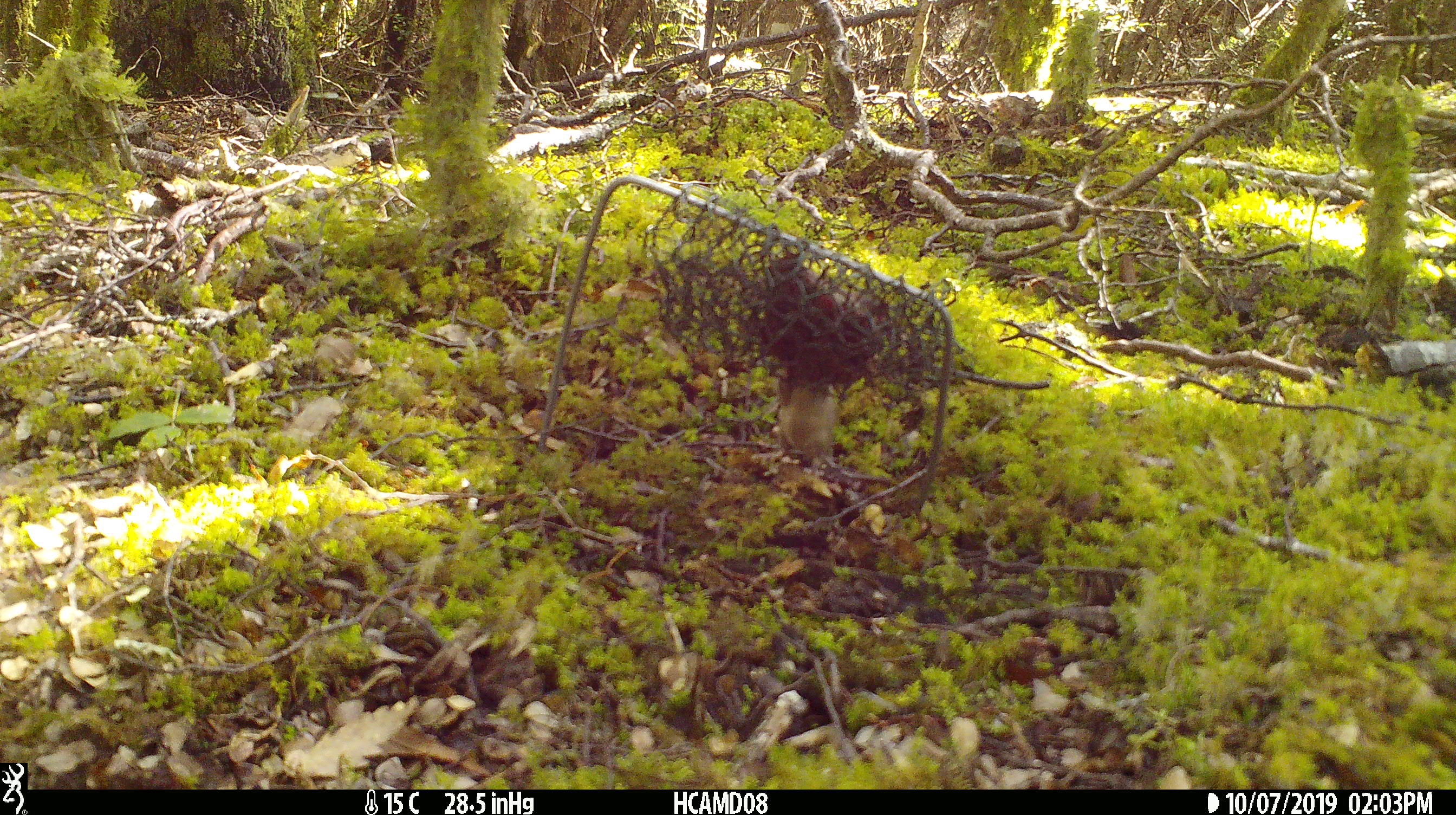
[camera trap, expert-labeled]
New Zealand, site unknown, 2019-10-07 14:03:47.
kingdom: Animalia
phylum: Chordata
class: Mammalia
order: Rodentia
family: Muridae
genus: Mus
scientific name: Mus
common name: mouse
Mouse (Mus).